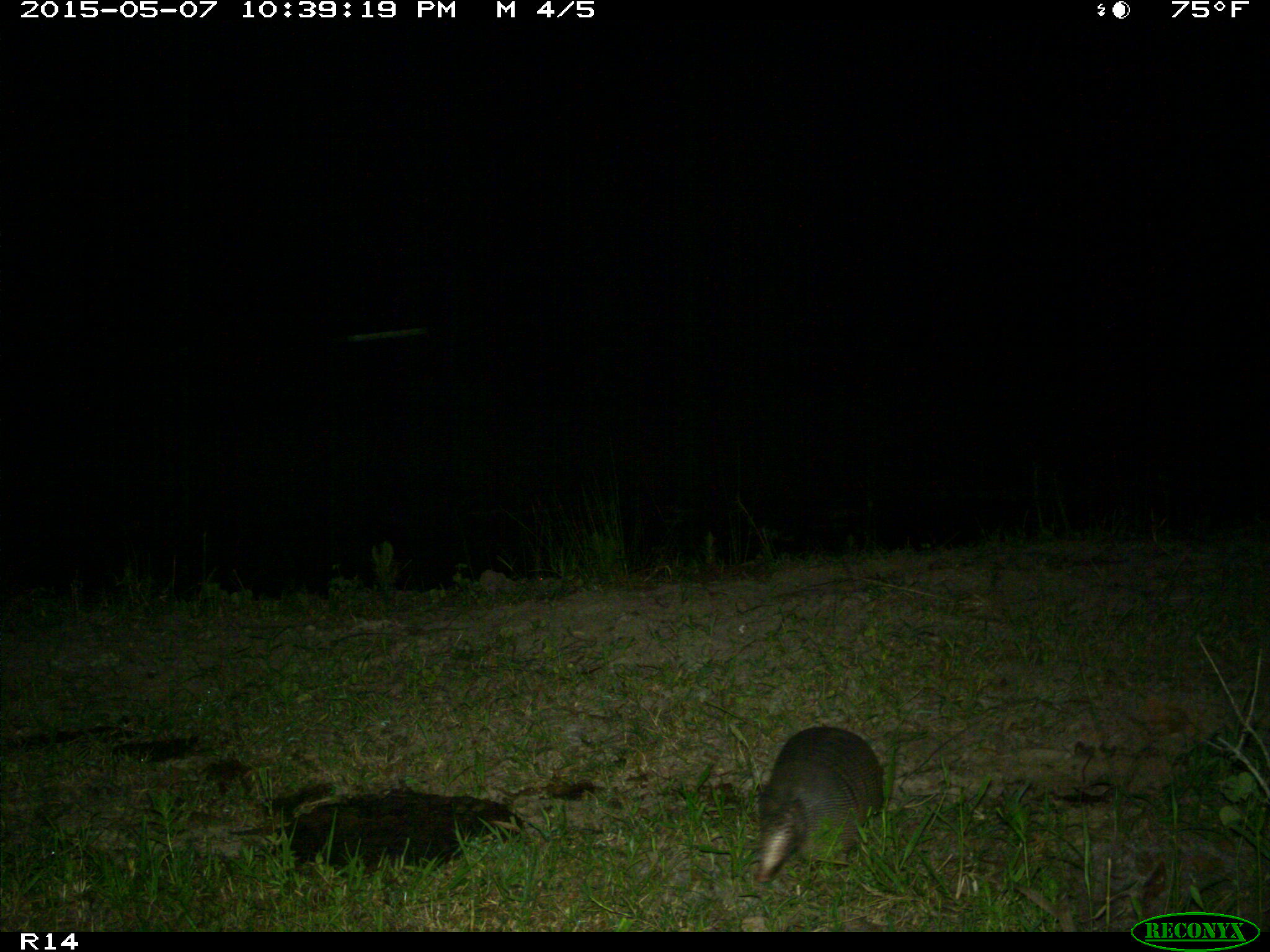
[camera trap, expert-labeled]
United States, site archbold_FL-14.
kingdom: Animalia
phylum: Chordata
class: Mammalia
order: Cingulata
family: Dasypodidae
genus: Dasypus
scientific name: Dasypus novemcinctus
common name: nine-banded armadillo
Dasypus novemcinctus (nine-banded armadillo).